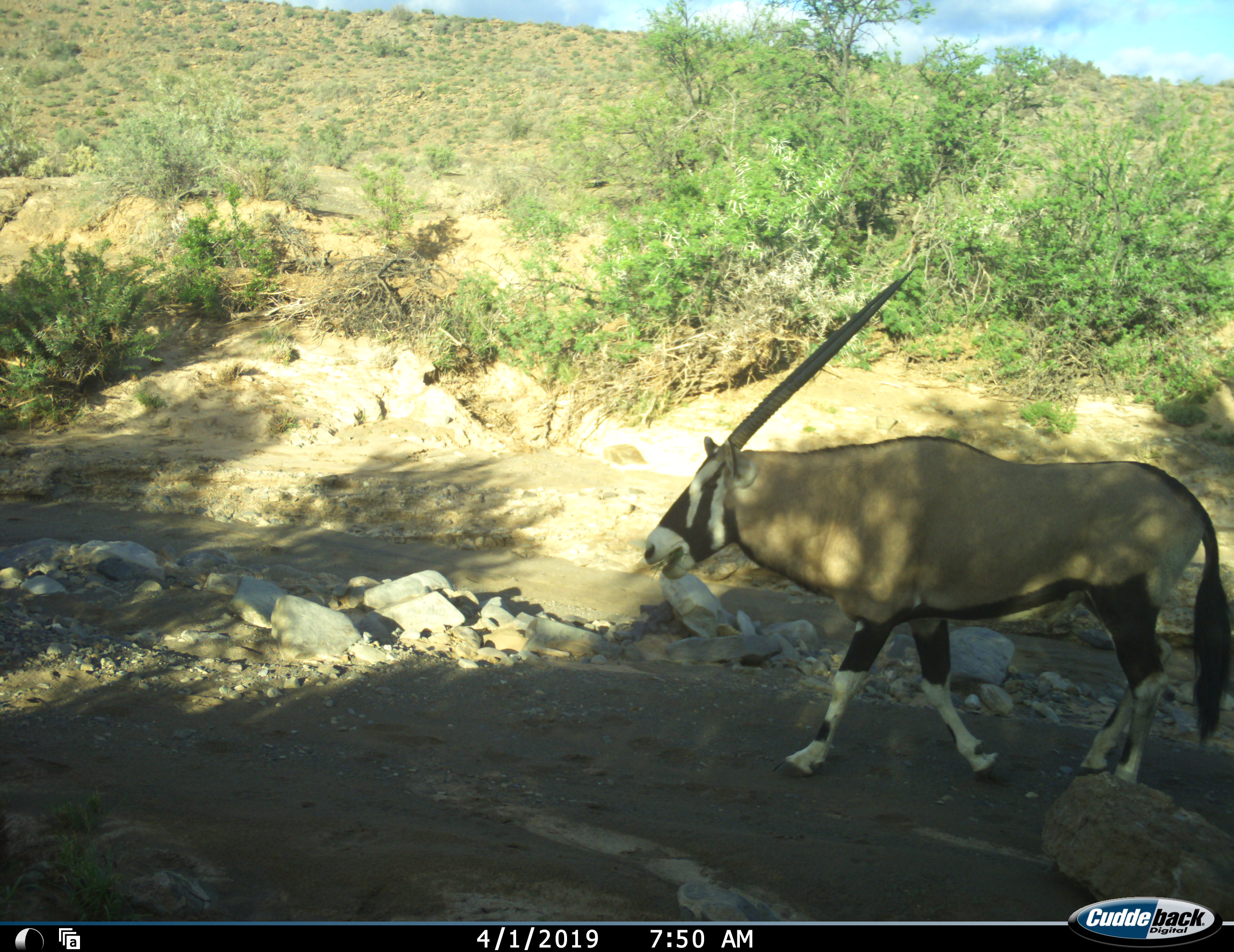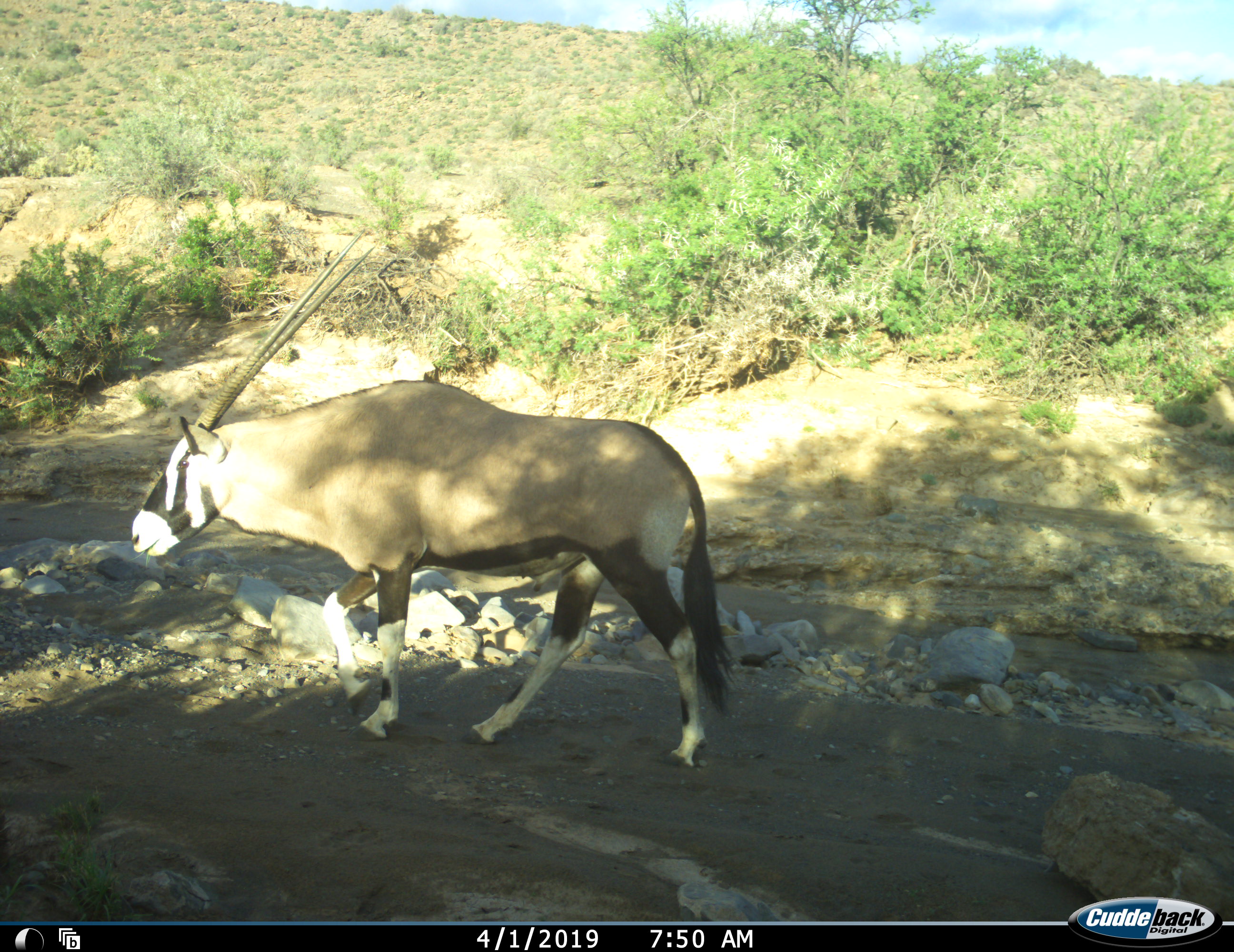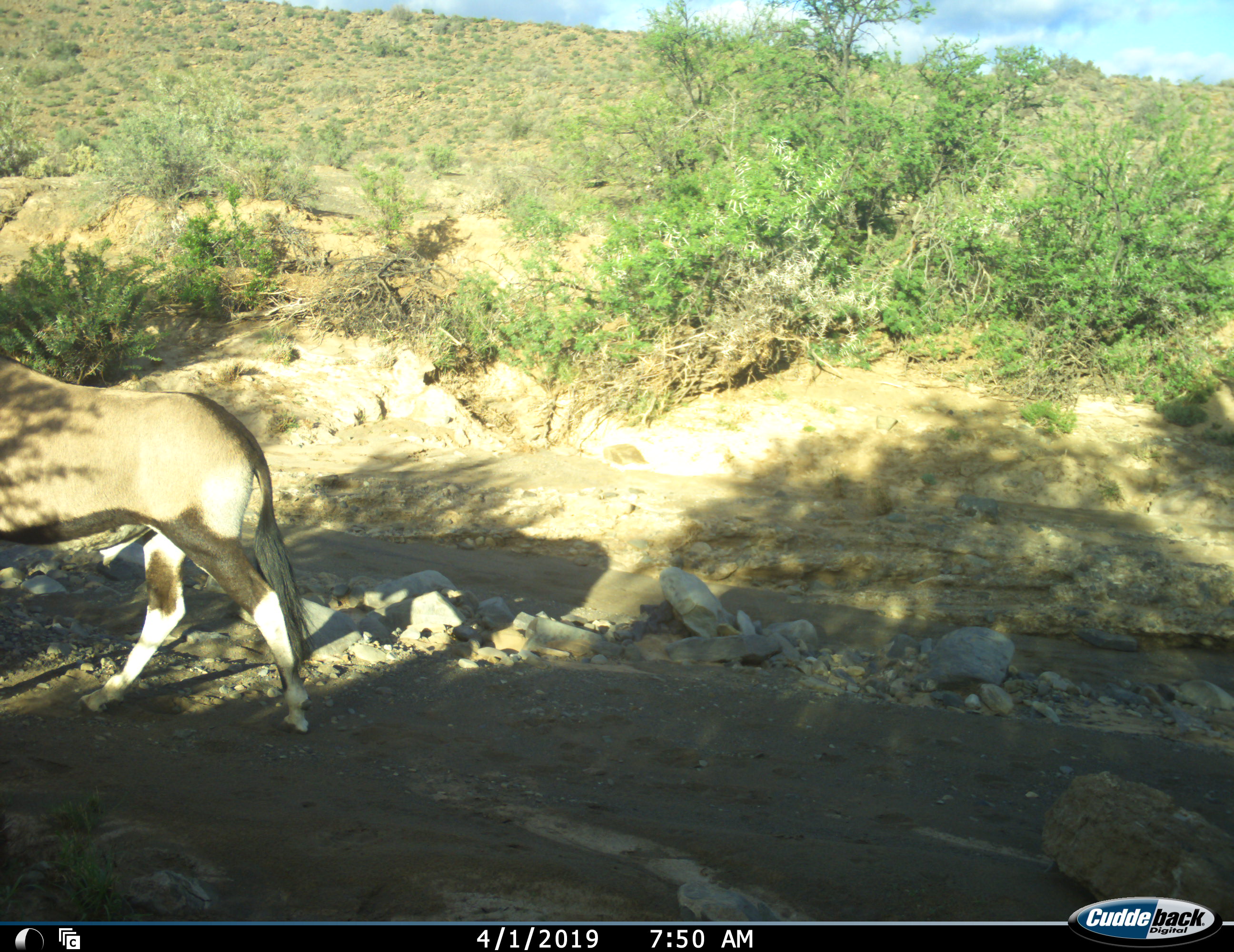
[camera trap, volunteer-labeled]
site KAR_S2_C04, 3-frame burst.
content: unidentified animal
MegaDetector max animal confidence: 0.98